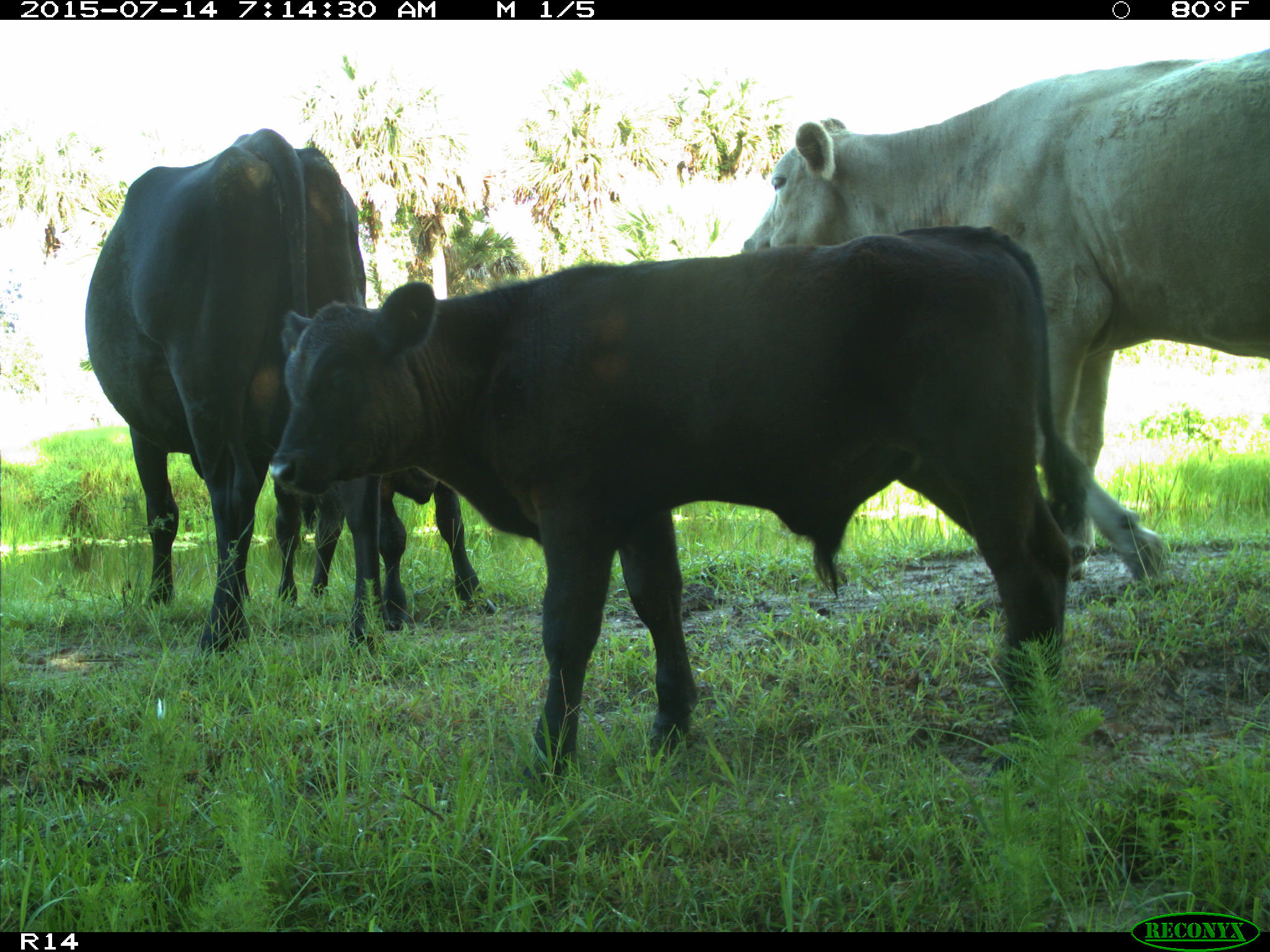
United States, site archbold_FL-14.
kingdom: Animalia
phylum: Chordata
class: Mammalia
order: Artiodactyla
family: Bovidae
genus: Bos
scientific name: Bos taurus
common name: domestic cow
Bos taurus (domestic cow).